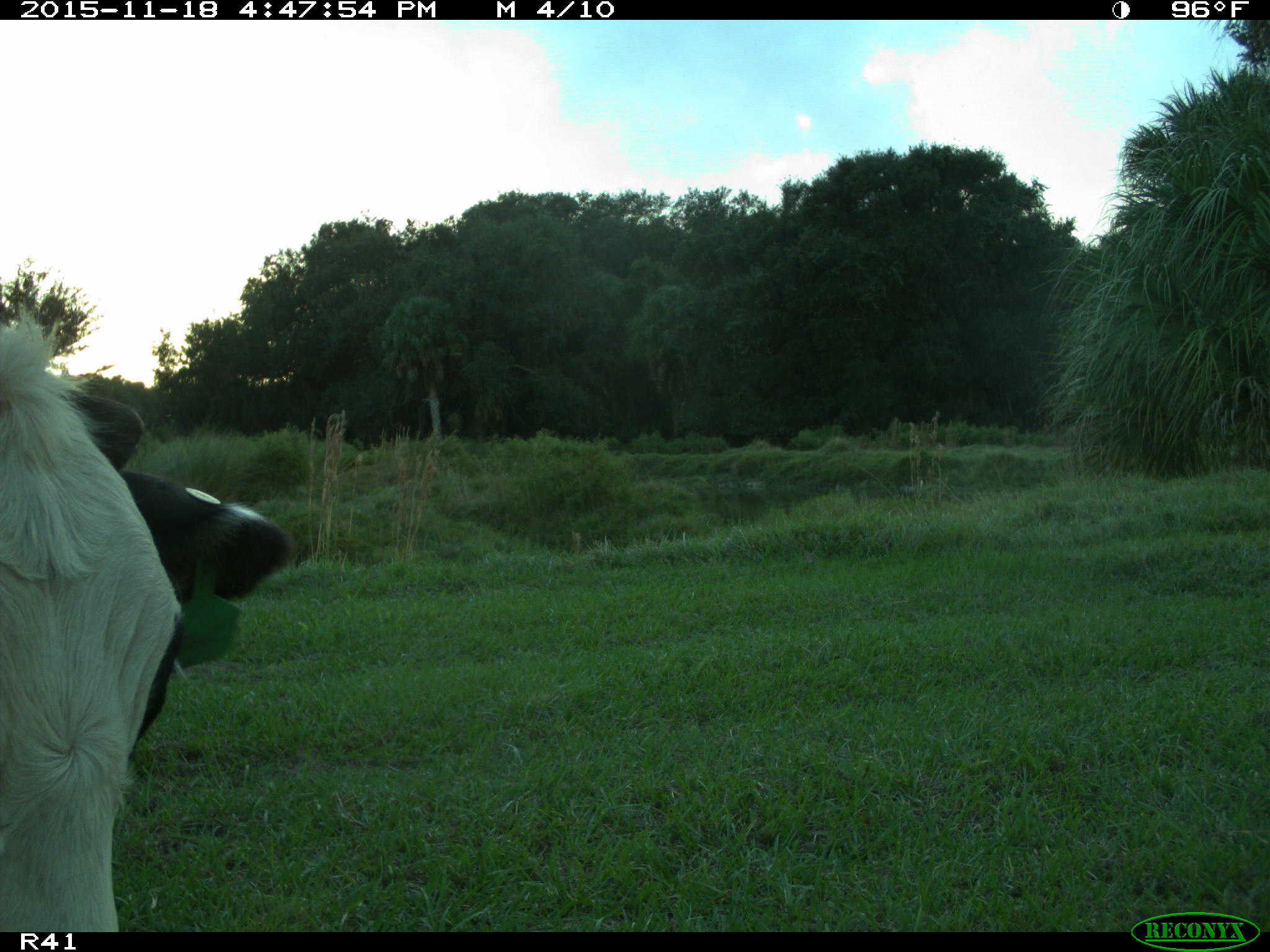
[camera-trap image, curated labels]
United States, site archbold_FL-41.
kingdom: Animalia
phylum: Chordata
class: Mammalia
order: Artiodactyla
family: Bovidae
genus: Bos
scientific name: Bos taurus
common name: domestic cow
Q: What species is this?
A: Bos taurus (domestic cow).